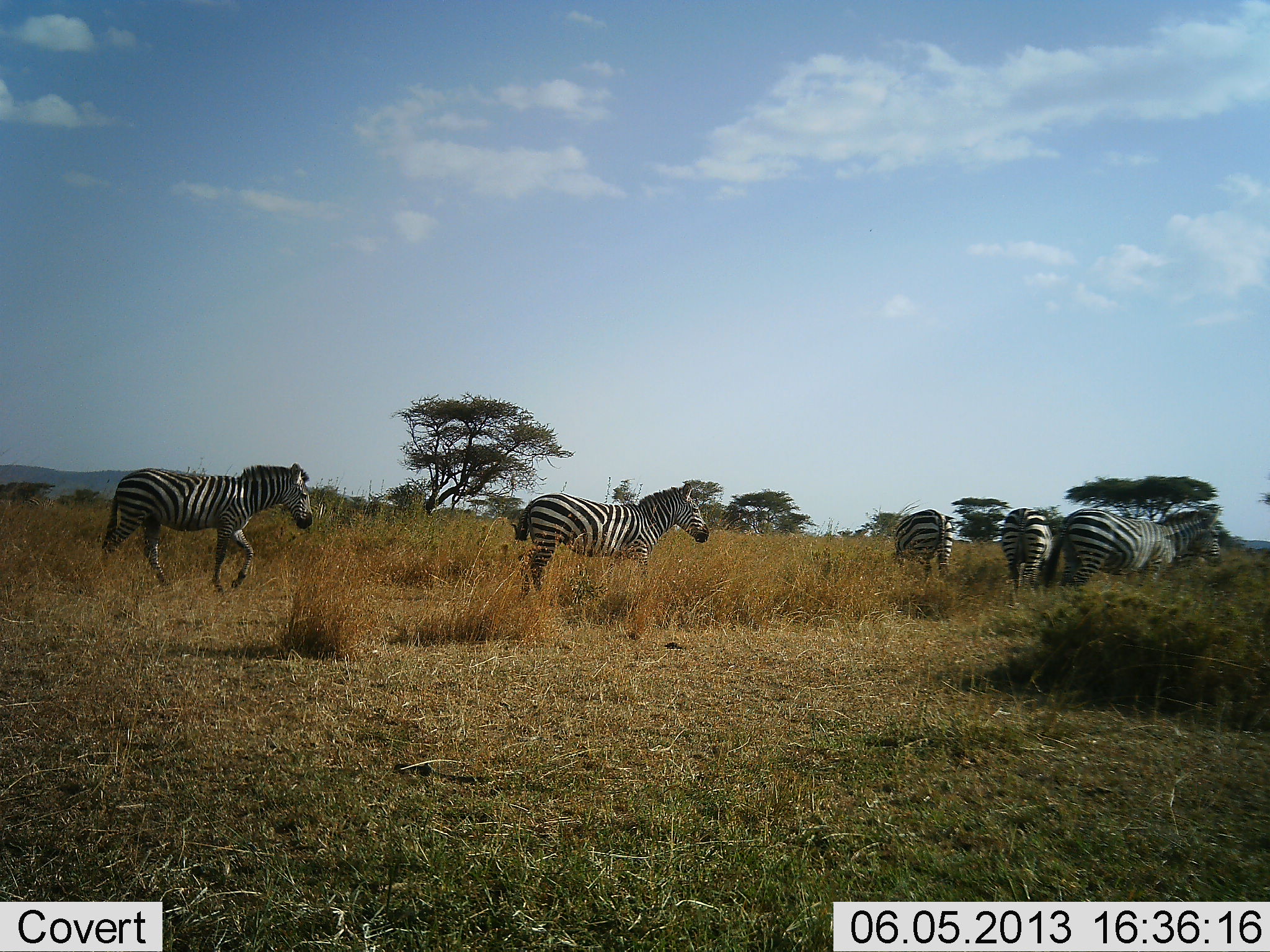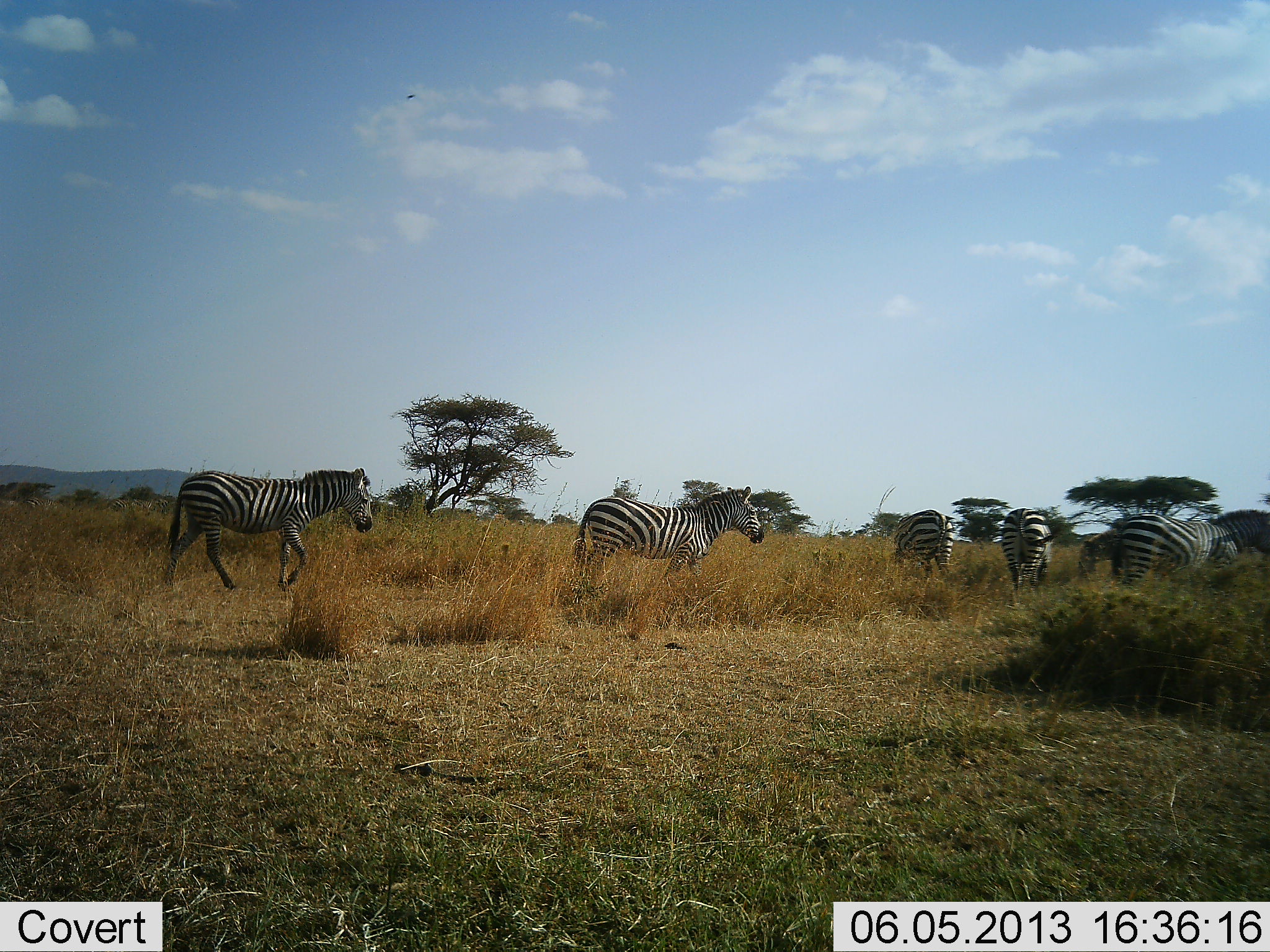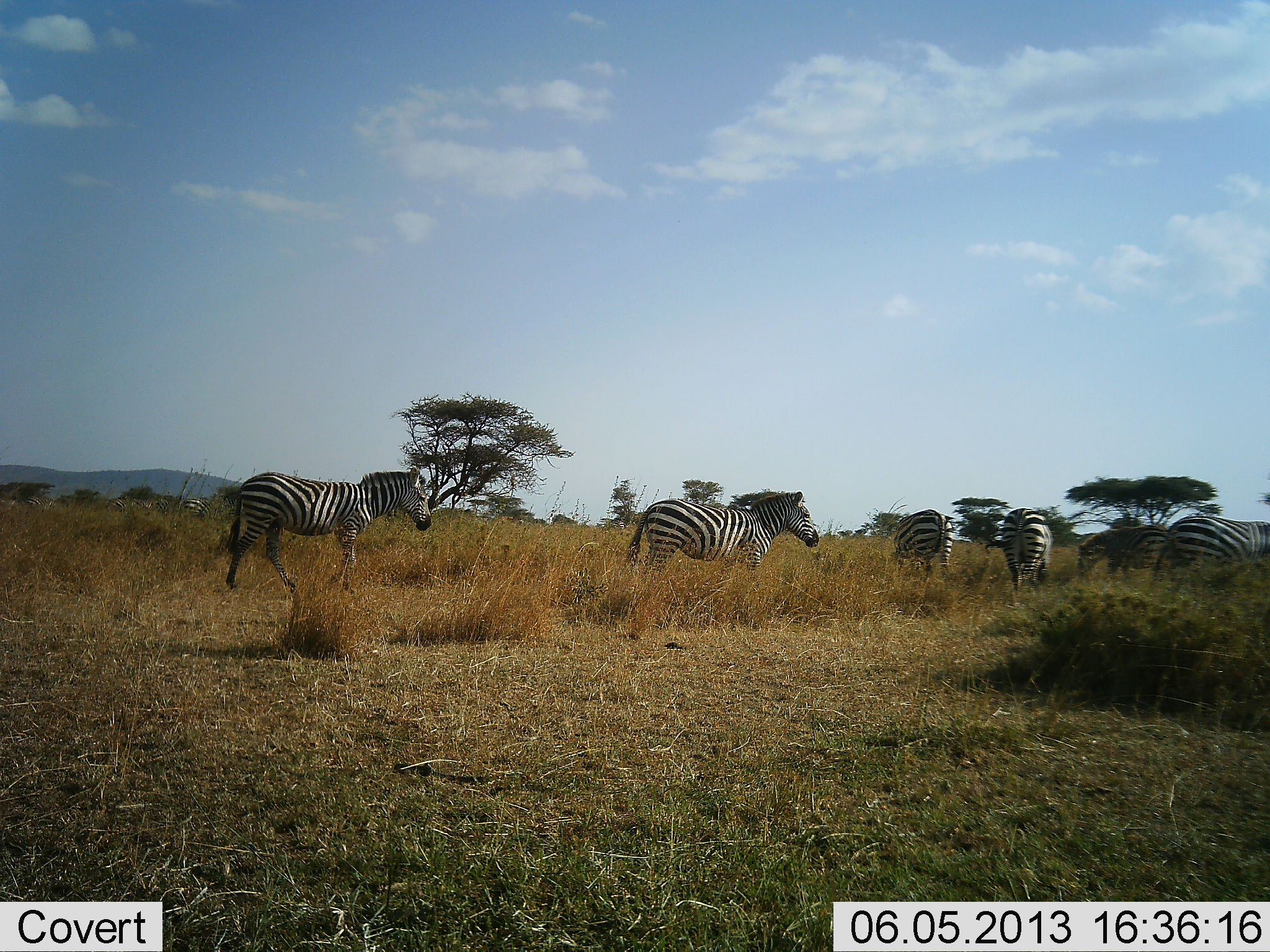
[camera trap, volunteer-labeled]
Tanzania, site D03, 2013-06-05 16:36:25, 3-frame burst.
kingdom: Animalia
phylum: Chordata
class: Mammalia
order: Perissodactyla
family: Equidae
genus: Equus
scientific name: Equus quagga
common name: plains zebra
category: zebra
Zebra (plains zebra) (Equus quagga), count 6. Behavior (volunteer vote fractions): standing 50%, resting 0%, moving 100%, interacting 0%. Young present (vote fraction): 0%. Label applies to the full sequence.